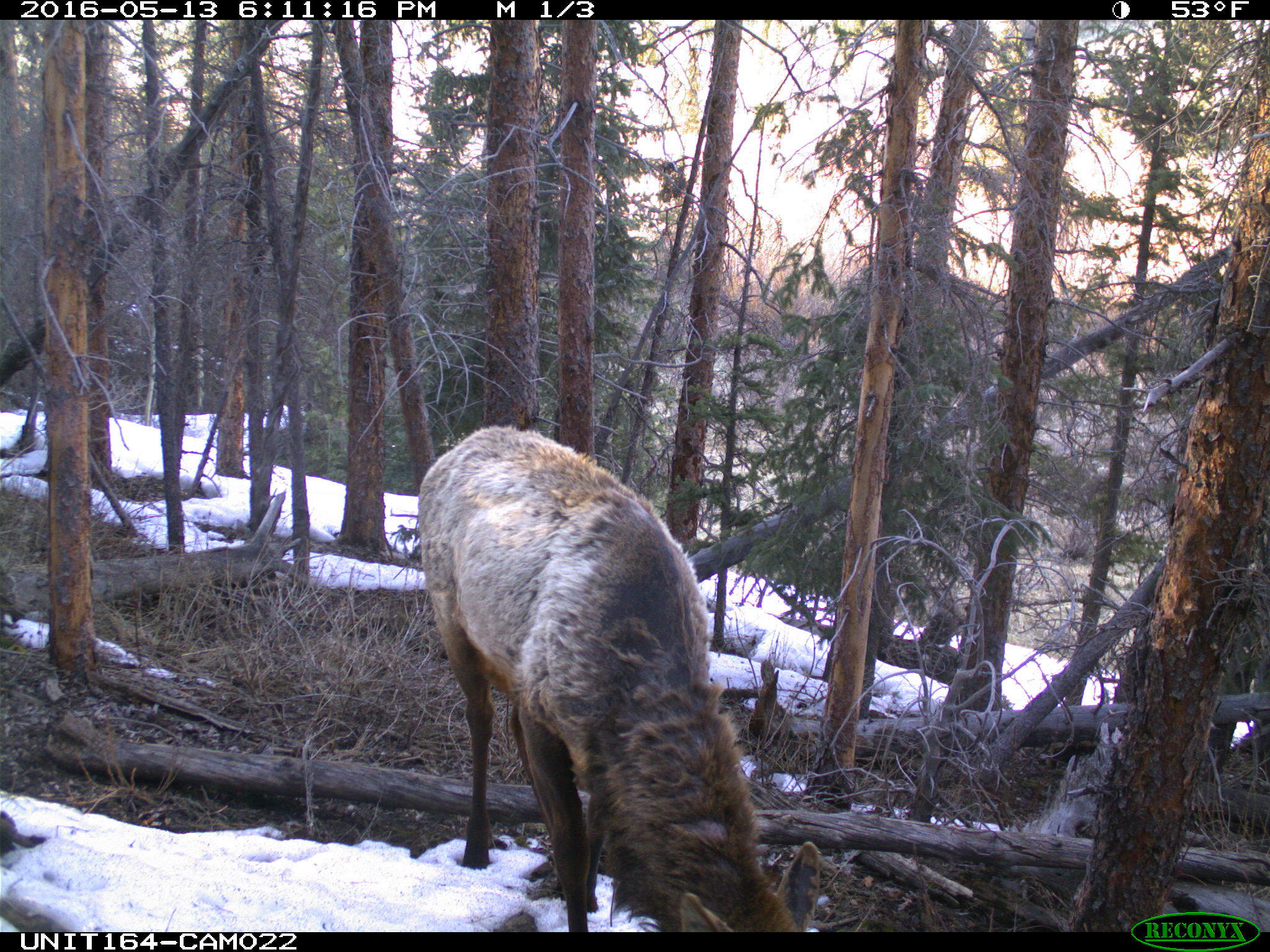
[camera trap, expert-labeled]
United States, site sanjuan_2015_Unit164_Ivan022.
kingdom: Animalia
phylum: Chordata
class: Mammalia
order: Artiodactyla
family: Cervidae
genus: Cervus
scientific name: Cervus elaphus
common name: red deer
Cervus elaphus (red deer).